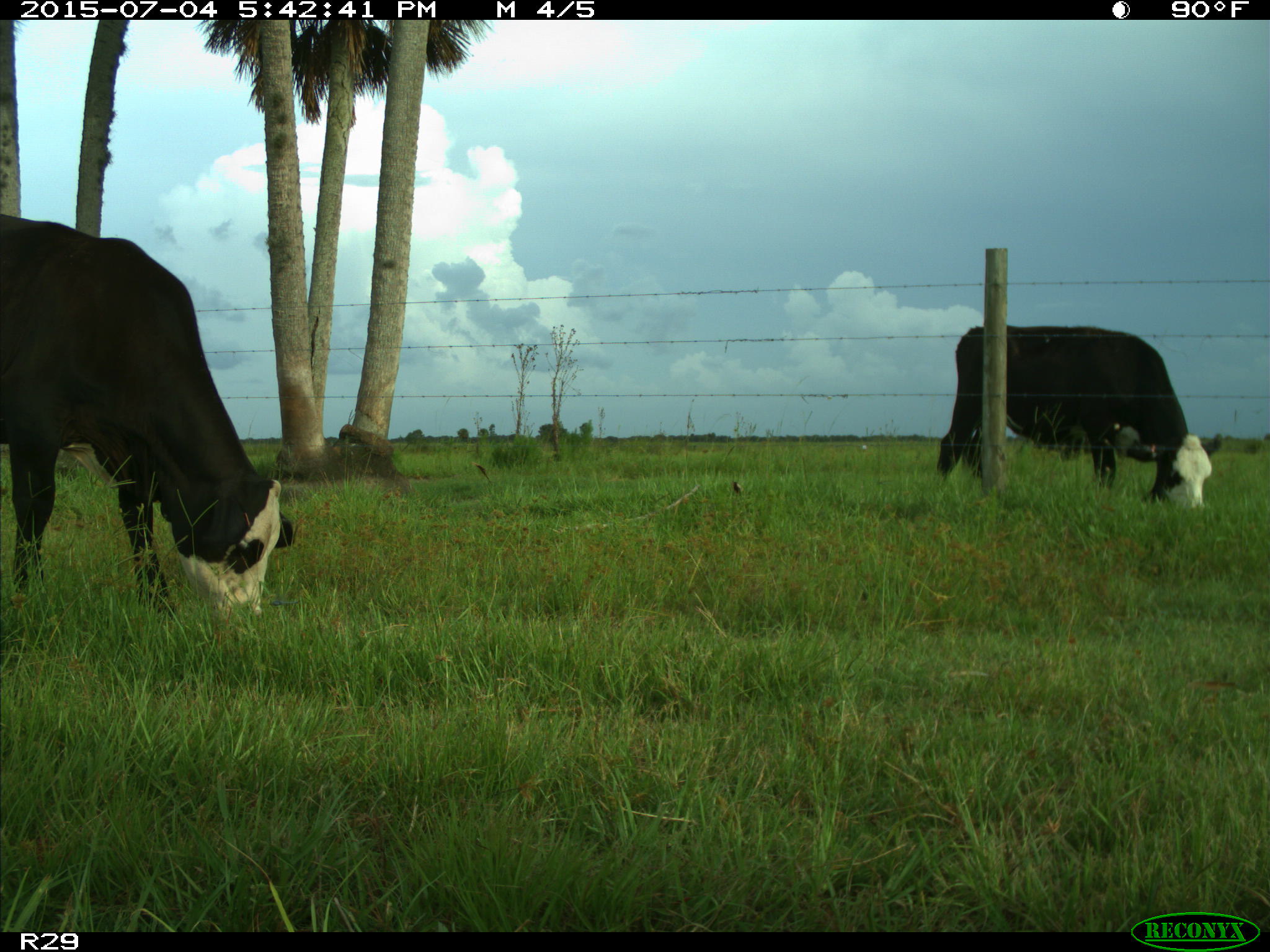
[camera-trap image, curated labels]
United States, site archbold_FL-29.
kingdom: Animalia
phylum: Chordata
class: Mammalia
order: Artiodactyla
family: Bovidae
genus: Bos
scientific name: Bos taurus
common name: domestic cow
Bos taurus (domestic cow).